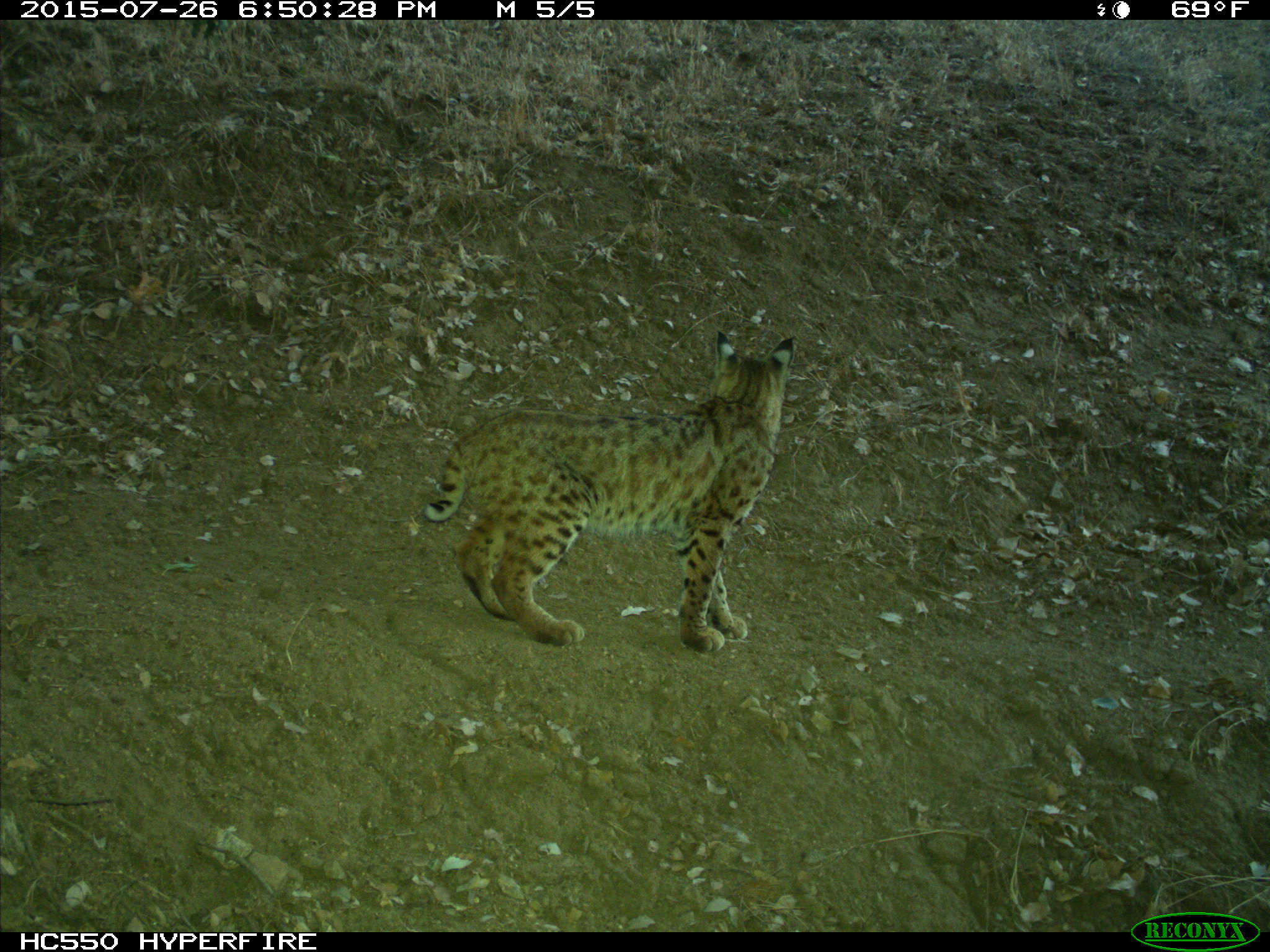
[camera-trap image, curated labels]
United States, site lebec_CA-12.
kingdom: Animalia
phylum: Chordata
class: Mammalia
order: Carnivora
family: Felidae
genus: Lynx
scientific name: Lynx rufus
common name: bobcat